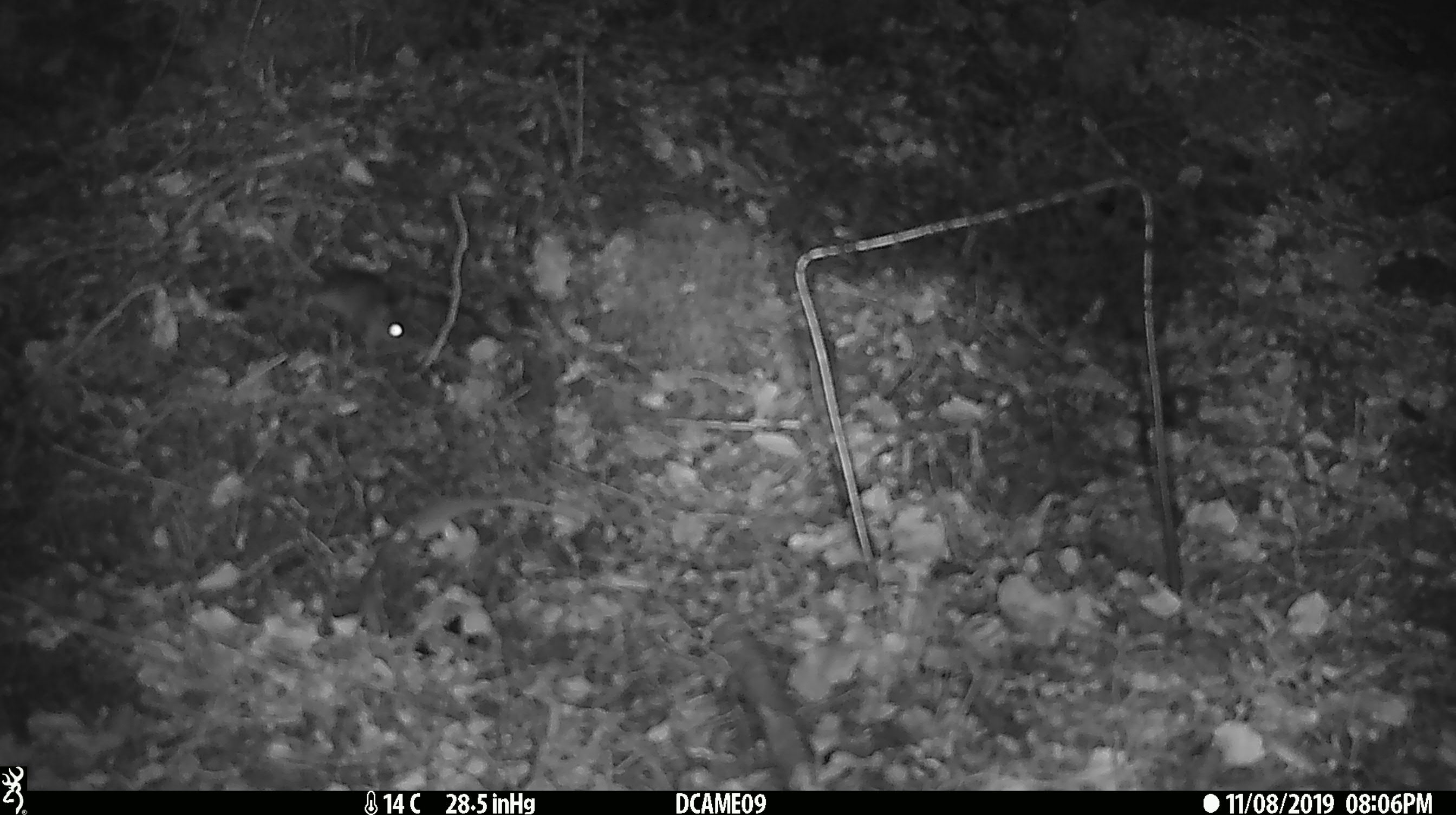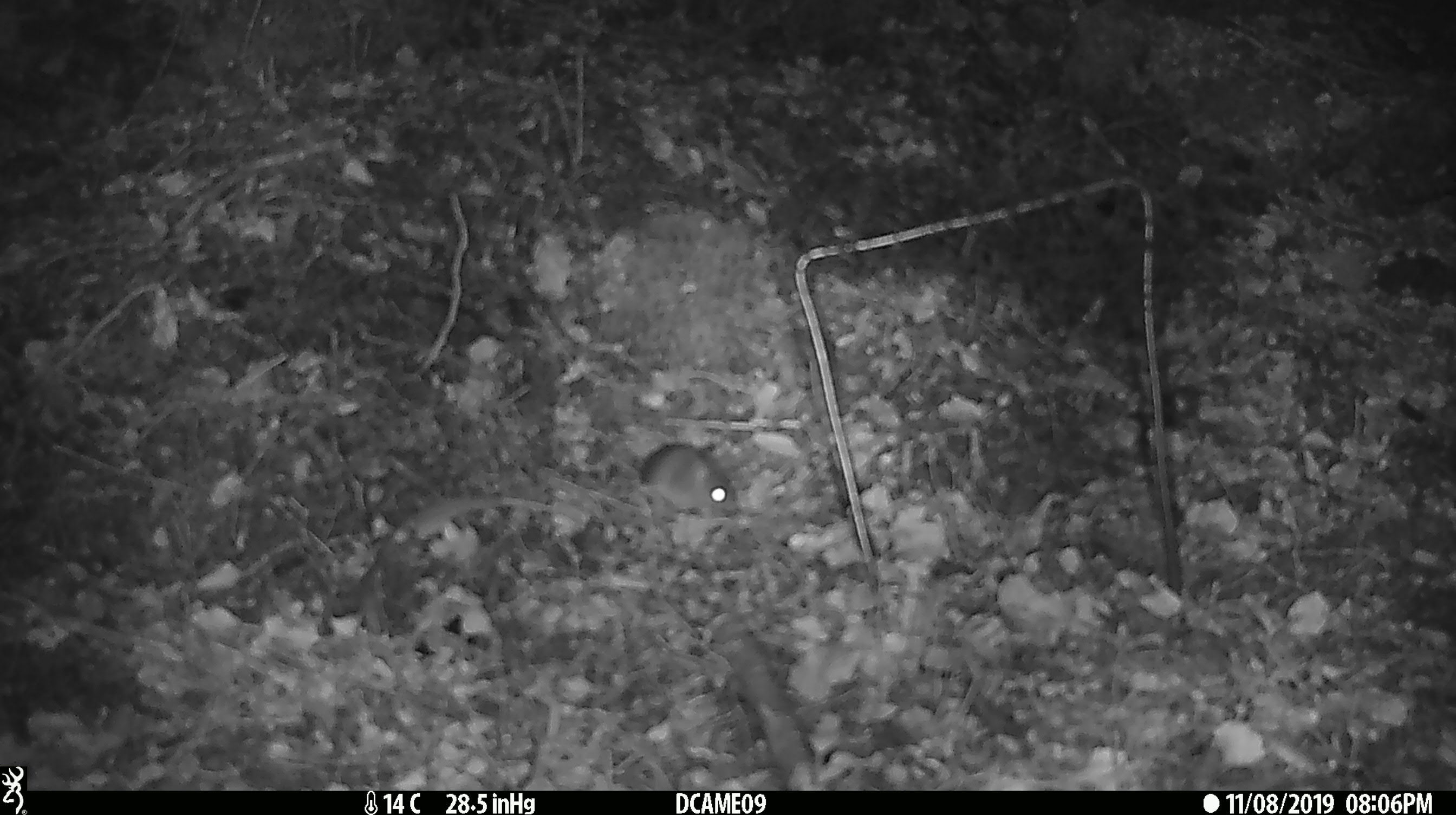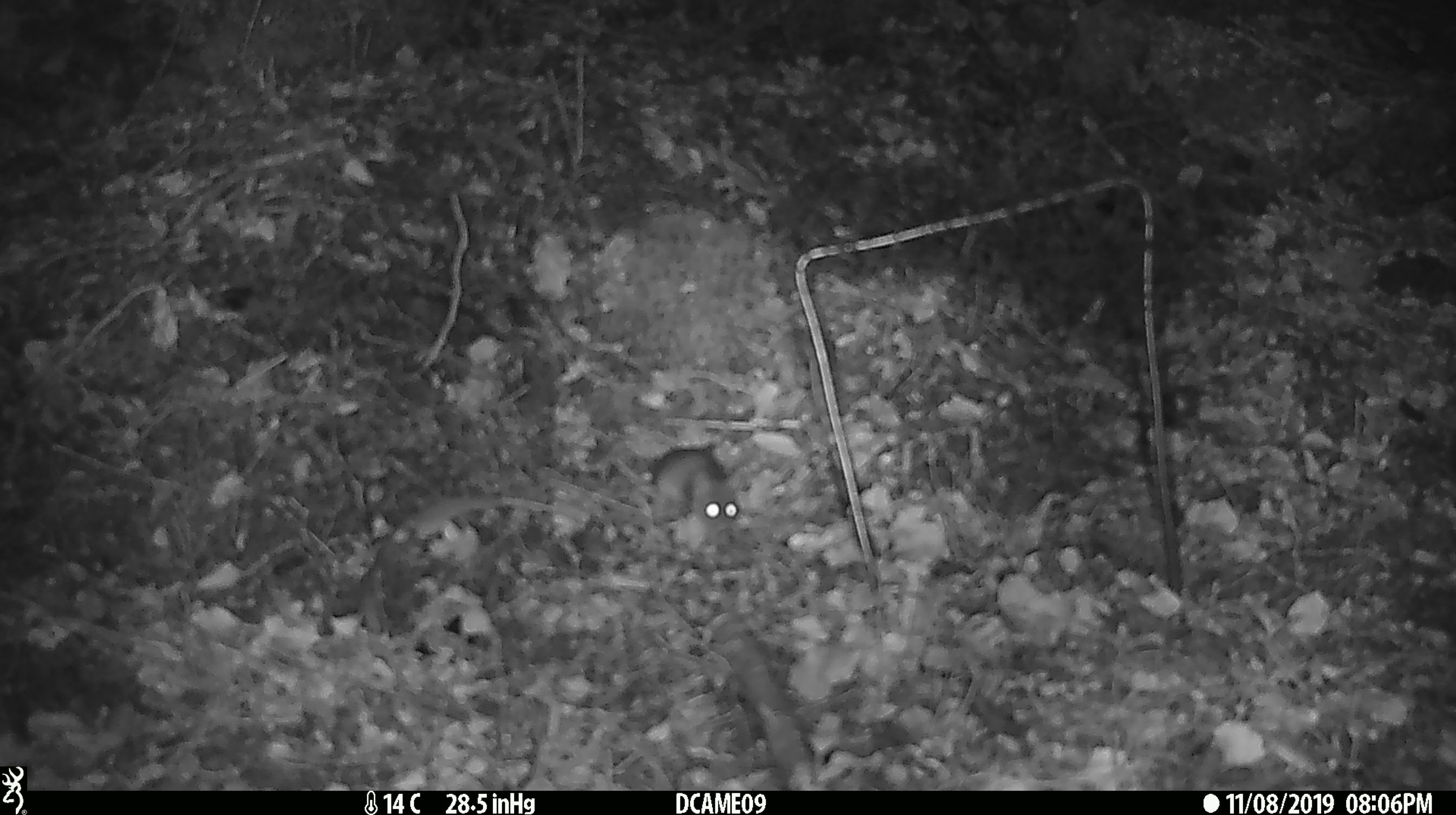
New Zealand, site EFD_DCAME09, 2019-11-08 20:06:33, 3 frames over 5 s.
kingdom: Animalia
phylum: Chordata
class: Mammalia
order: Rodentia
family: Muridae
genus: Mus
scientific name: Mus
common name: mouse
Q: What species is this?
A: Mouse (Mus).